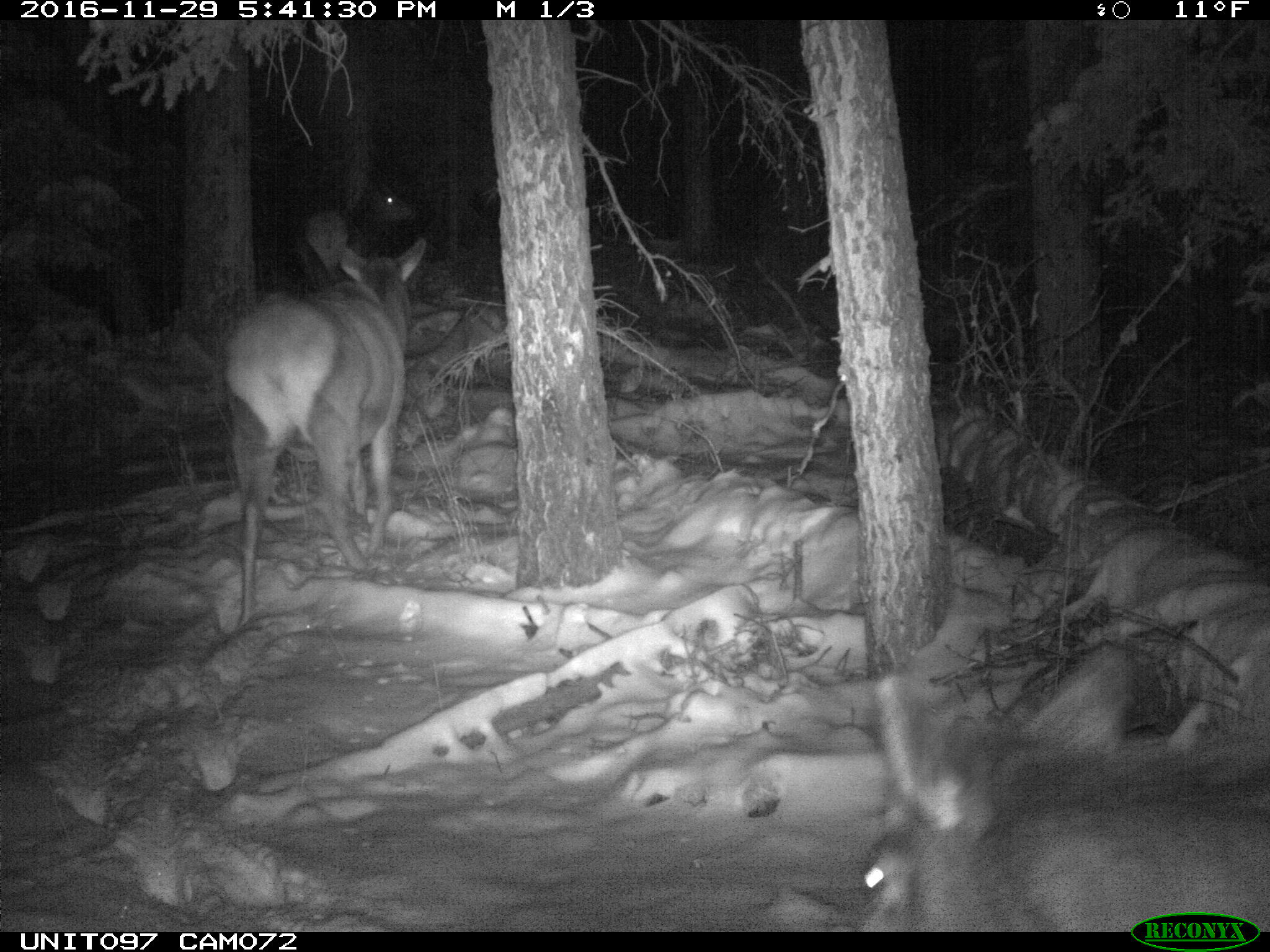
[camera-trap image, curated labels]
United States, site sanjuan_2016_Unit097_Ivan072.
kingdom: Animalia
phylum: Chordata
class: Mammalia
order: Artiodactyla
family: Cervidae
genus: Cervus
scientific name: Cervus elaphus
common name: red deer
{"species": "Cervus elaphus (red deer)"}